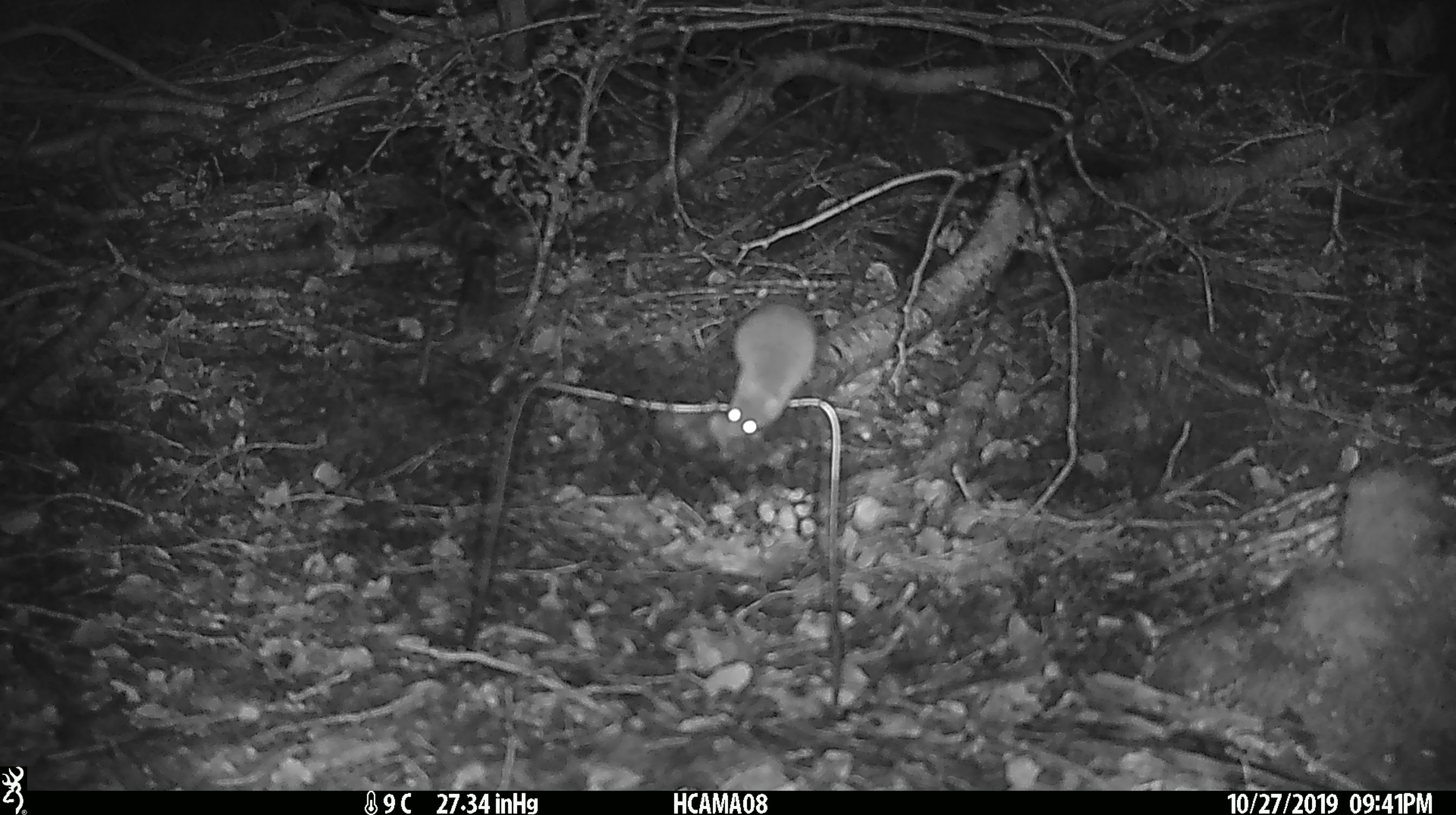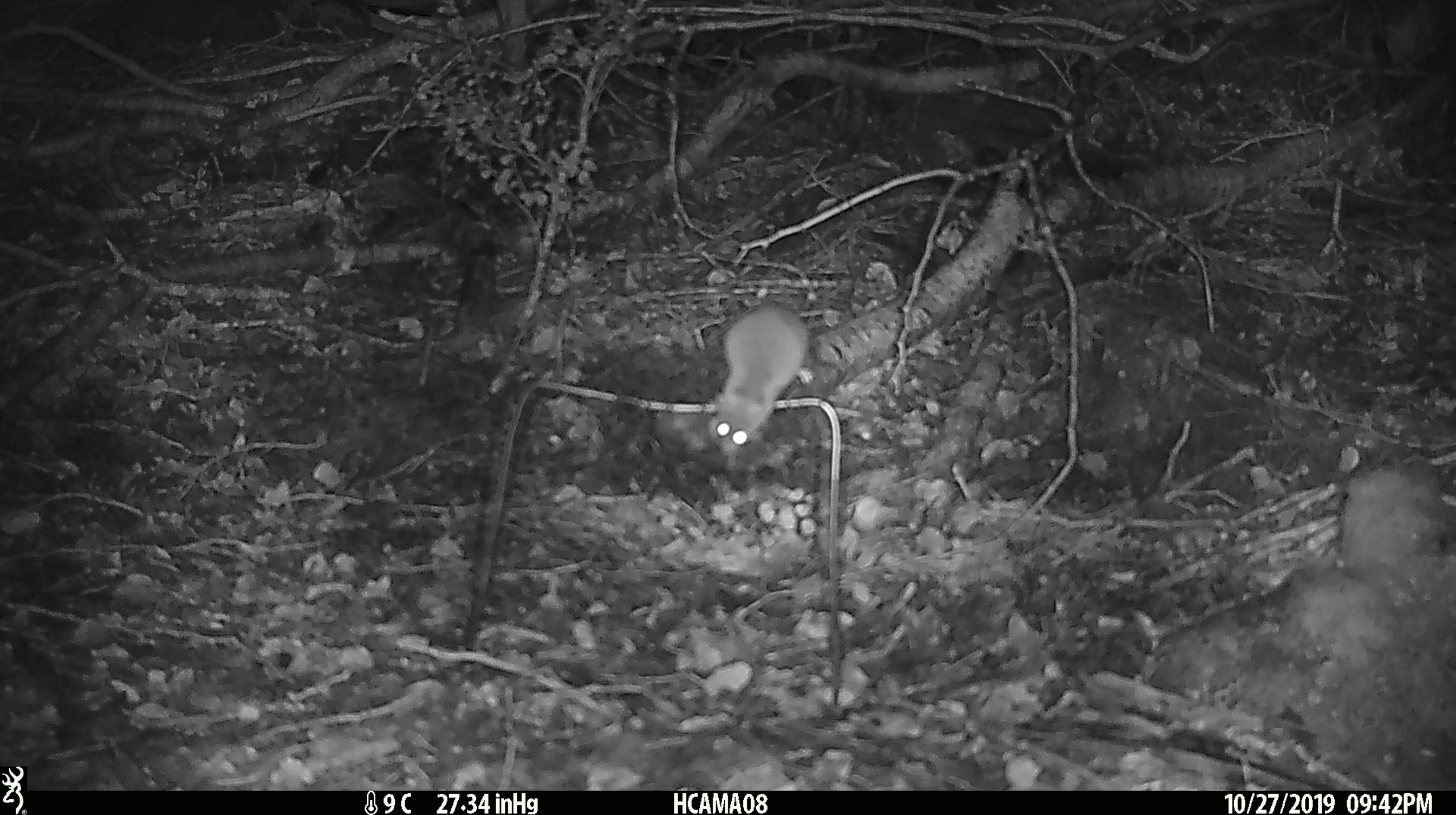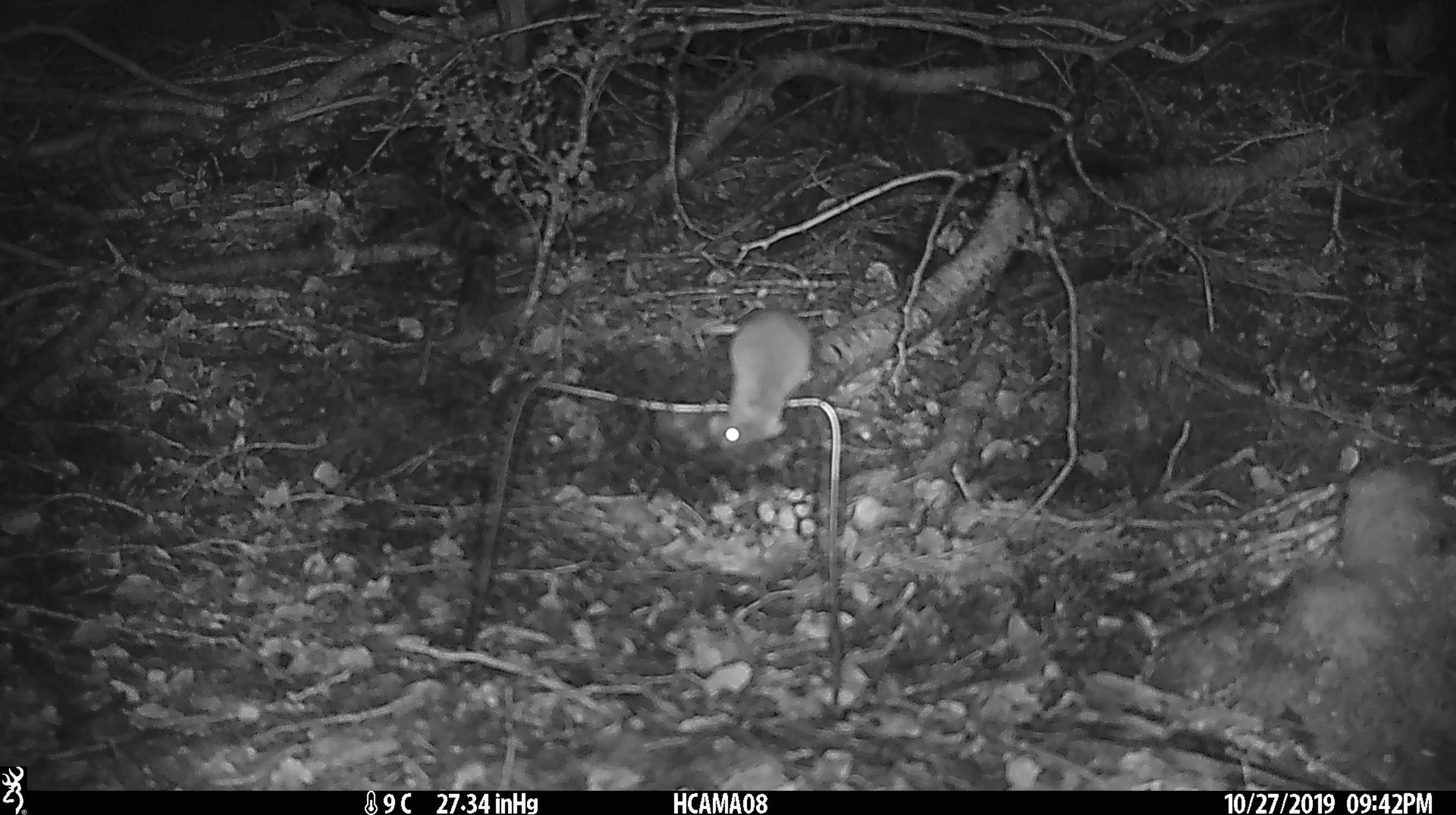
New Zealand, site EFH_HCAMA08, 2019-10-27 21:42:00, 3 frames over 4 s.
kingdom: Animalia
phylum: Chordata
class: Mammalia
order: Rodentia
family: Muridae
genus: Mus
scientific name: Mus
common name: mouse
Mouse (Mus).